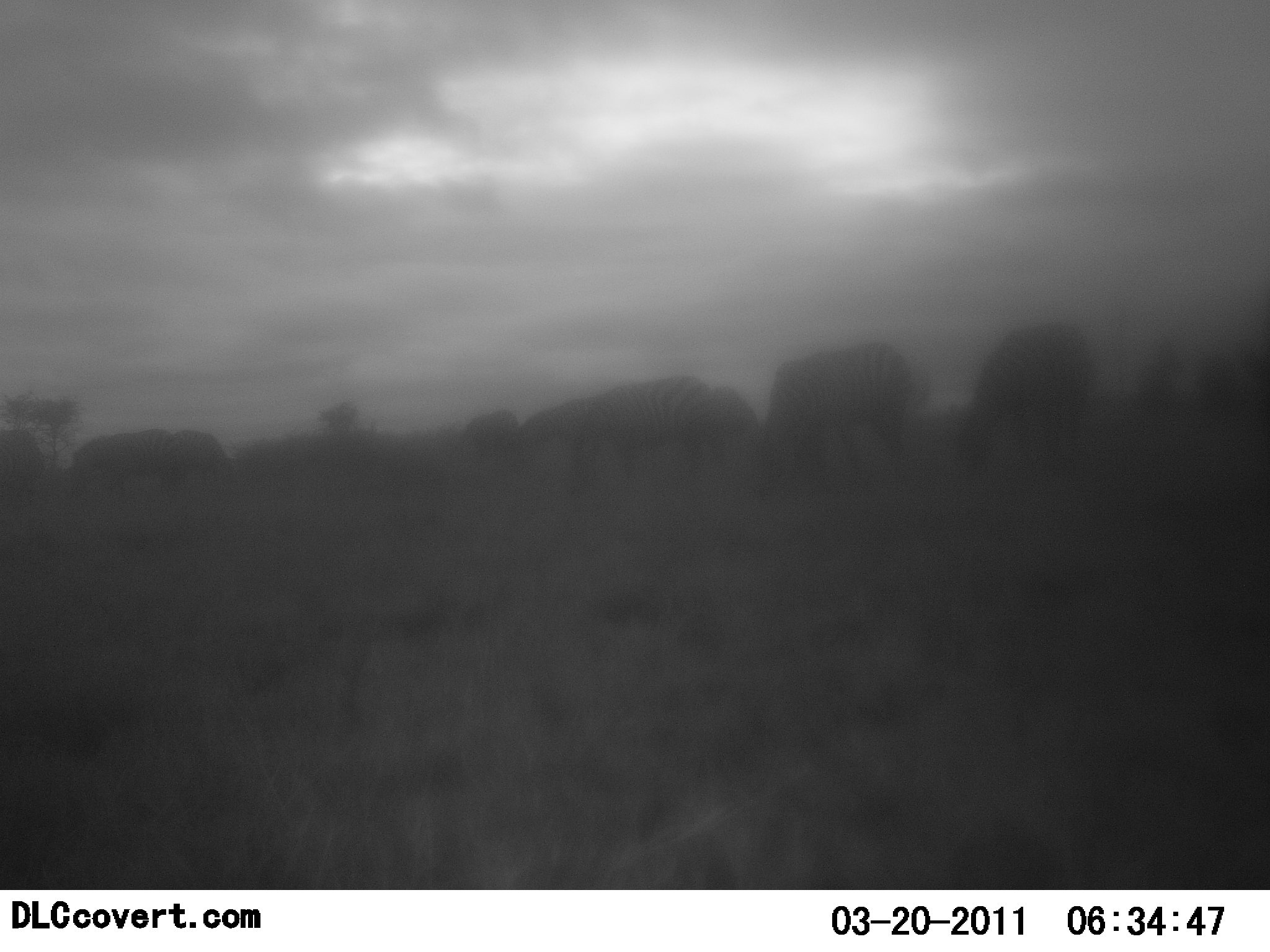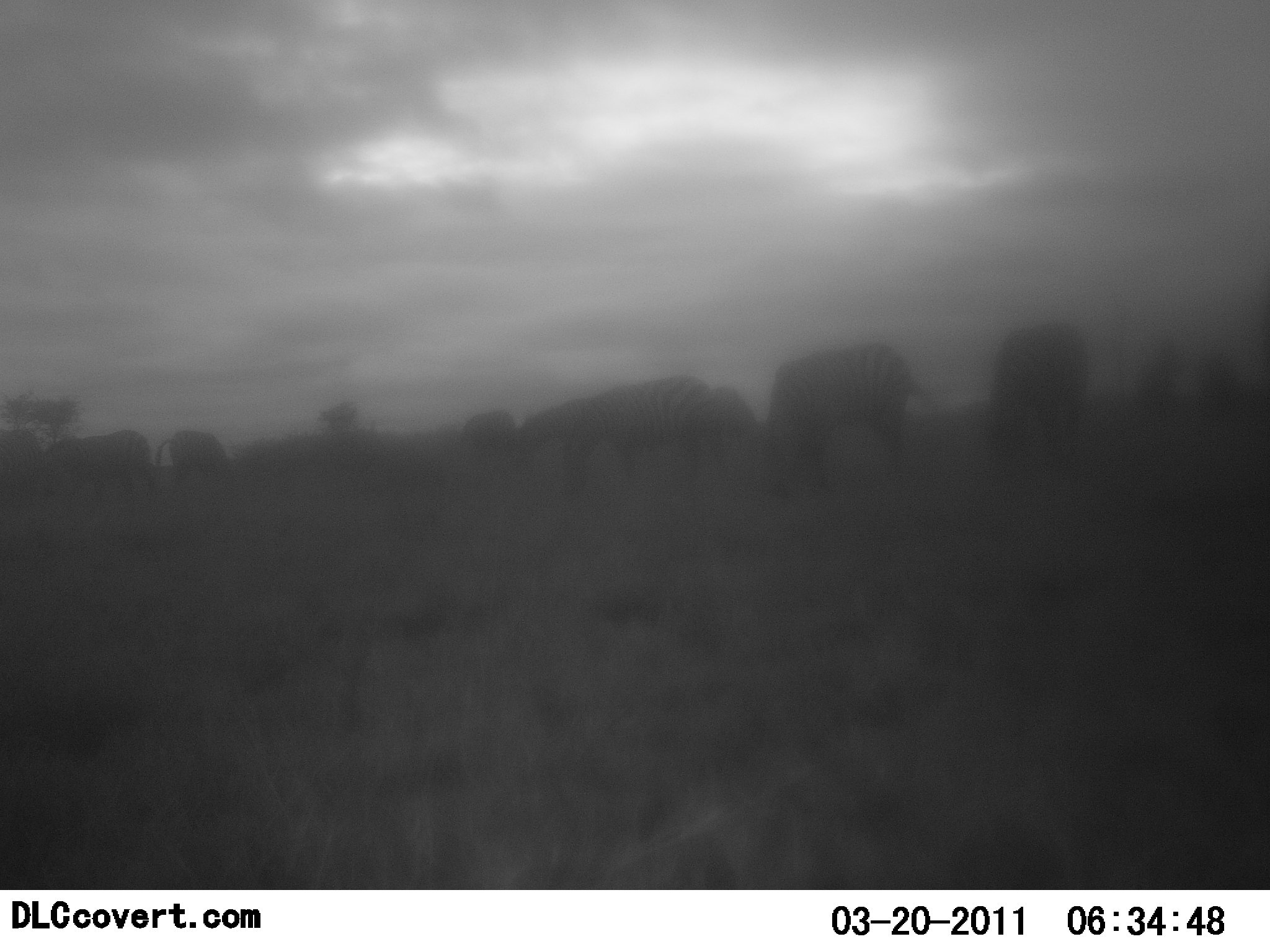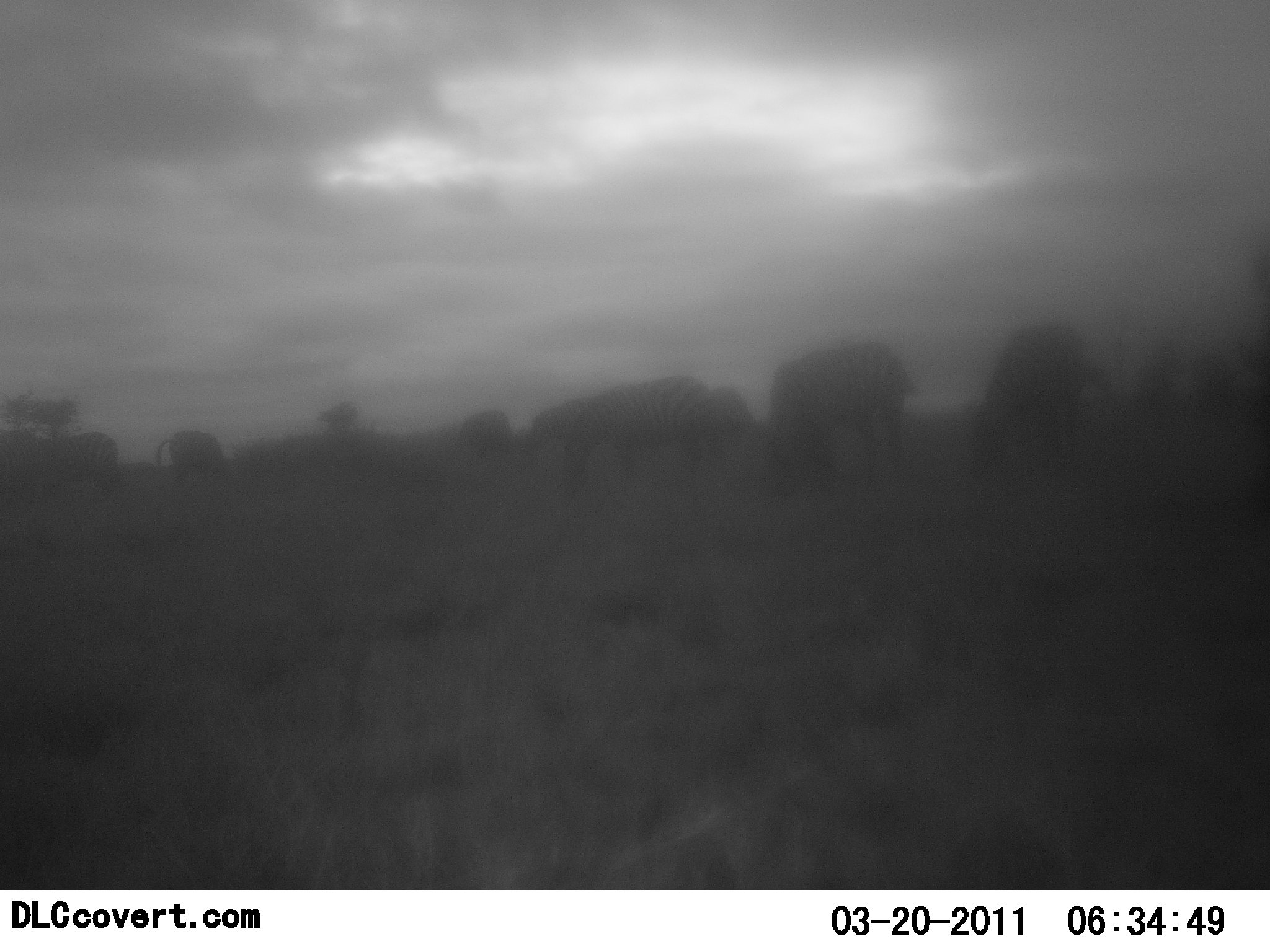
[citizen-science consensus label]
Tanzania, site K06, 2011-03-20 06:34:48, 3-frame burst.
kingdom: Animalia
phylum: Chordata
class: Mammalia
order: Perissodactyla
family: Equidae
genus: Equus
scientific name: Equus quagga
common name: plains zebra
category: zebra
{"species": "zebra (plains zebra) (Equus quagga)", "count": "10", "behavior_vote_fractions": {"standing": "33%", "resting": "17%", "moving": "17%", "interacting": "0%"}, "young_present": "0%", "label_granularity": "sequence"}